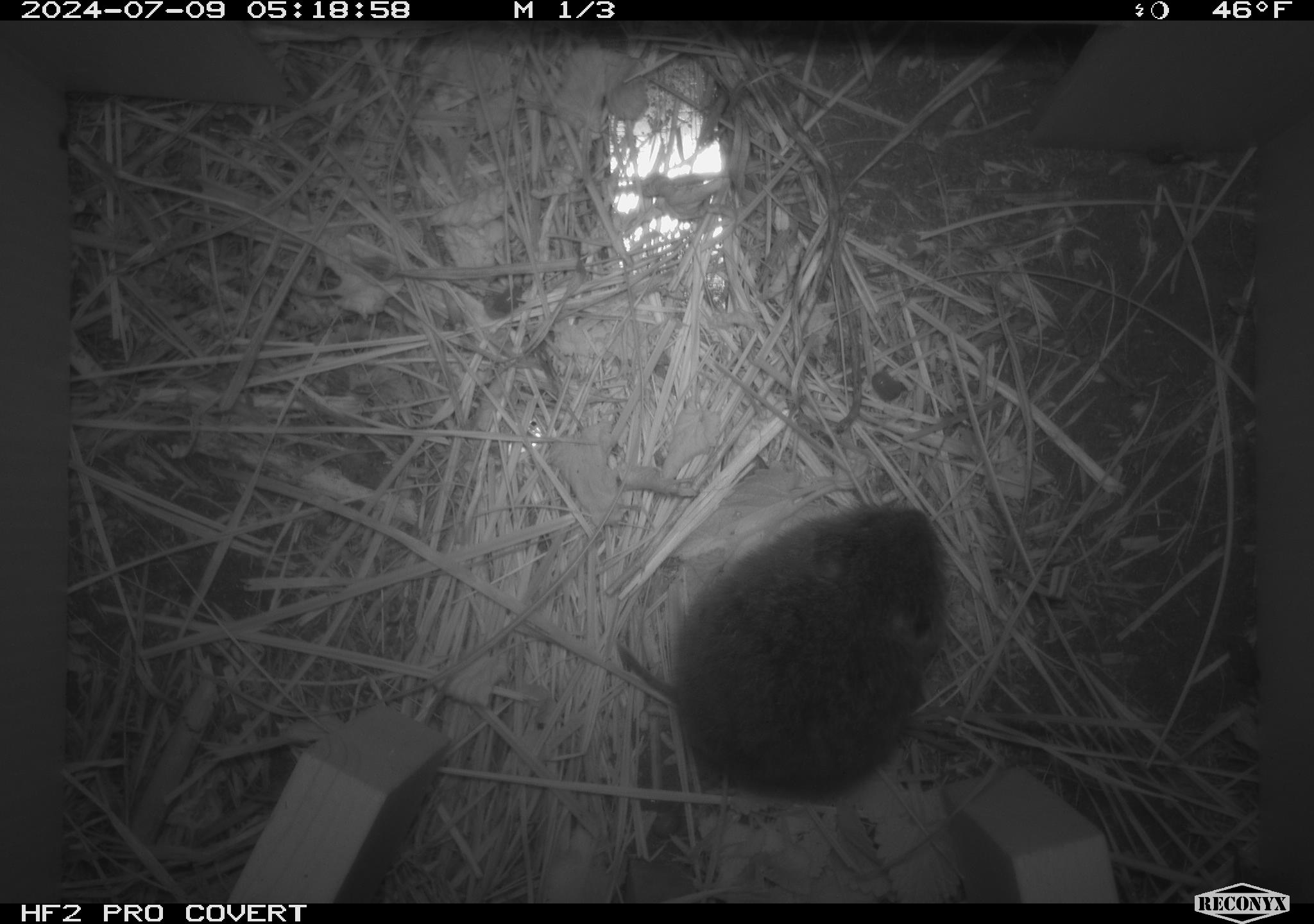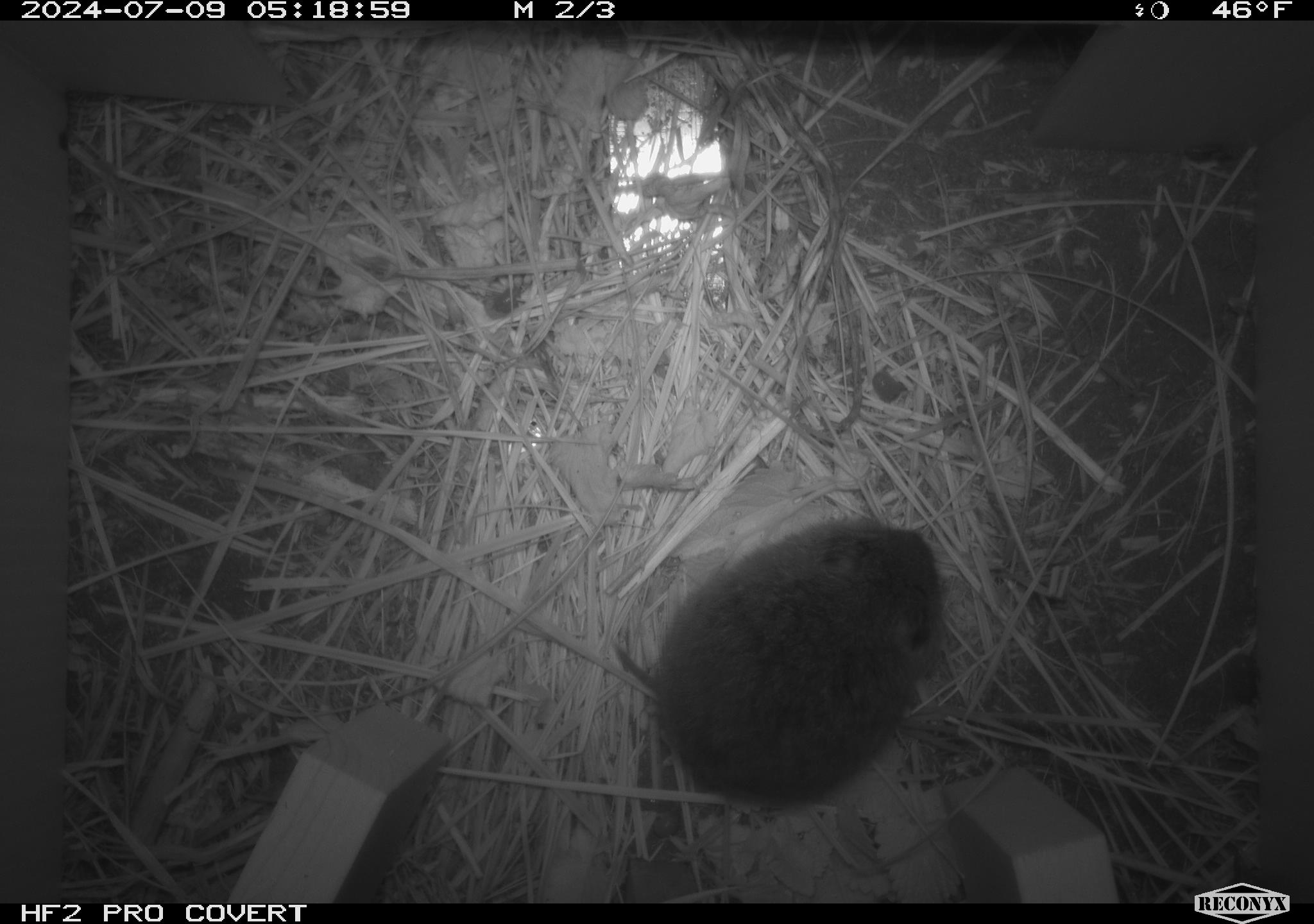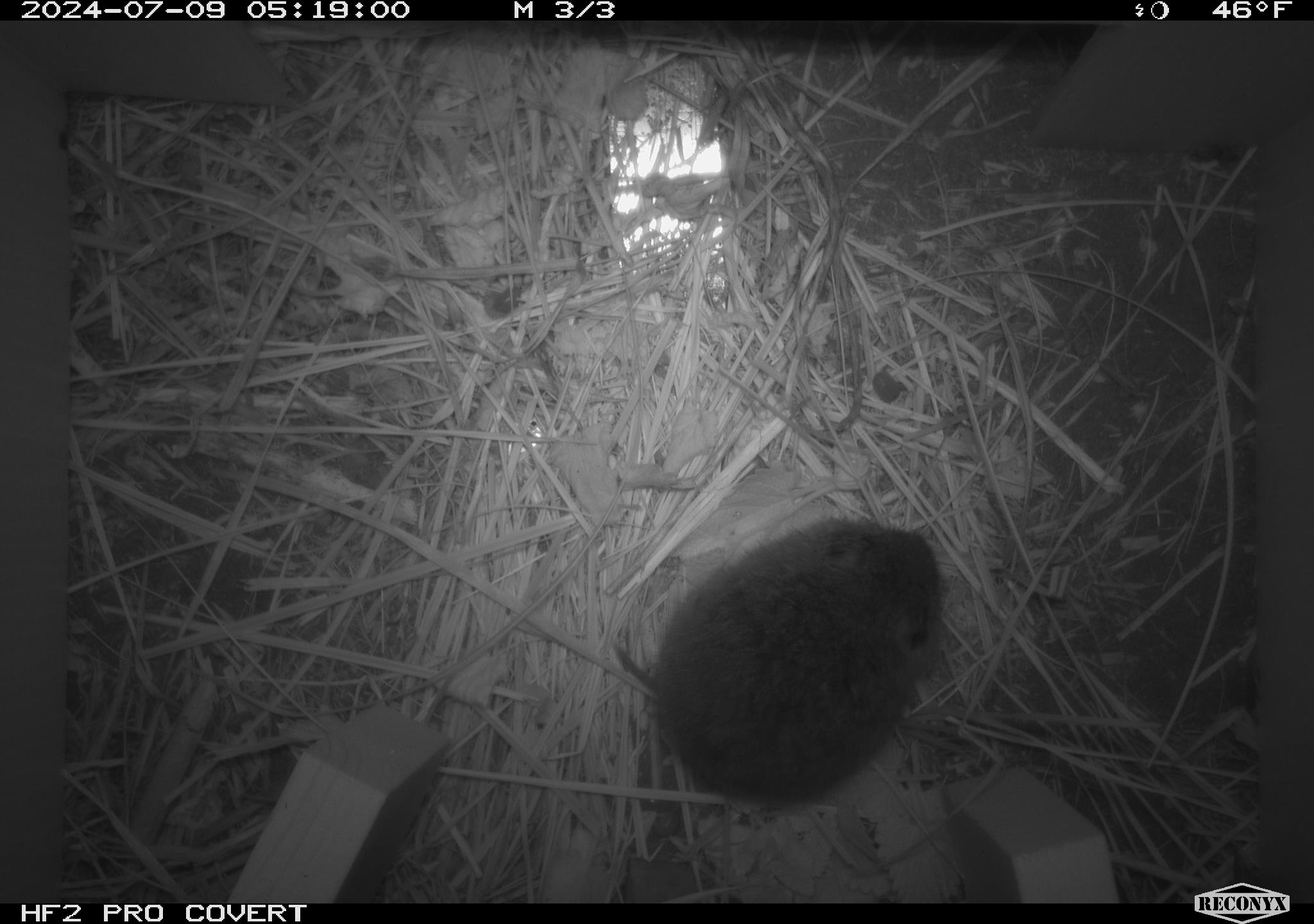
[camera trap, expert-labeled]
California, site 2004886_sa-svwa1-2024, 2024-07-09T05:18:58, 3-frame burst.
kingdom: Animalia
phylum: Chordata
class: Mammalia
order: Rodentia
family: Cricetidae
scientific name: Arvicolinae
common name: voles, lemmings, and muskrats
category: arvicolinae subfamily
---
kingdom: Animalia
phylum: Arthropoda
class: Malacostraca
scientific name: Malacostraca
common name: amphipods, crabs, isopods, krill, lobsters and shrimps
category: malacostracan